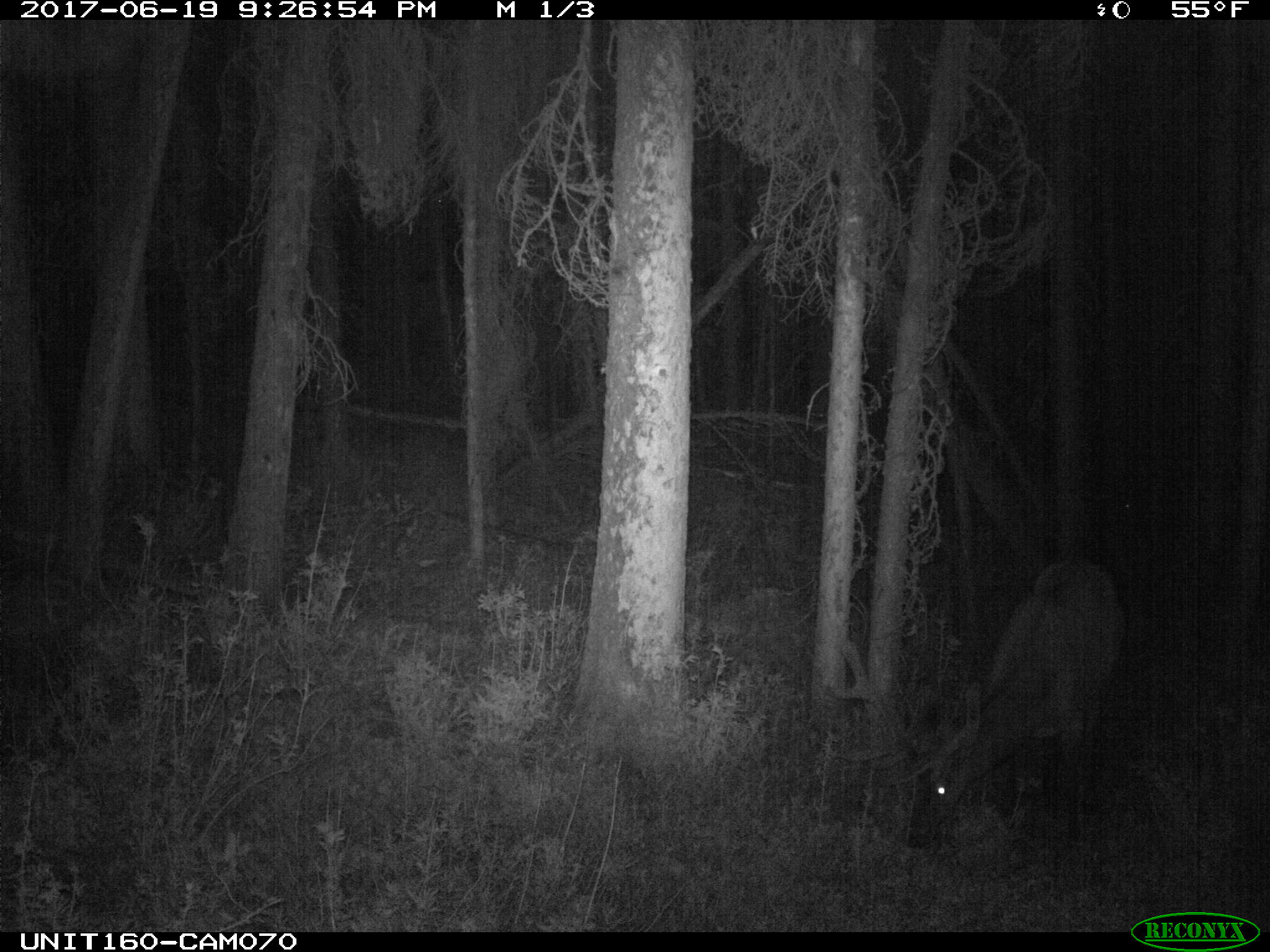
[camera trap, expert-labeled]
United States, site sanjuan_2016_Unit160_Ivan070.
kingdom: Animalia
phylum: Chordata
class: Mammalia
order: Artiodactyla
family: Cervidae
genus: Cervus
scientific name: Cervus elaphus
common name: red deer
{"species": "Cervus elaphus (red deer)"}